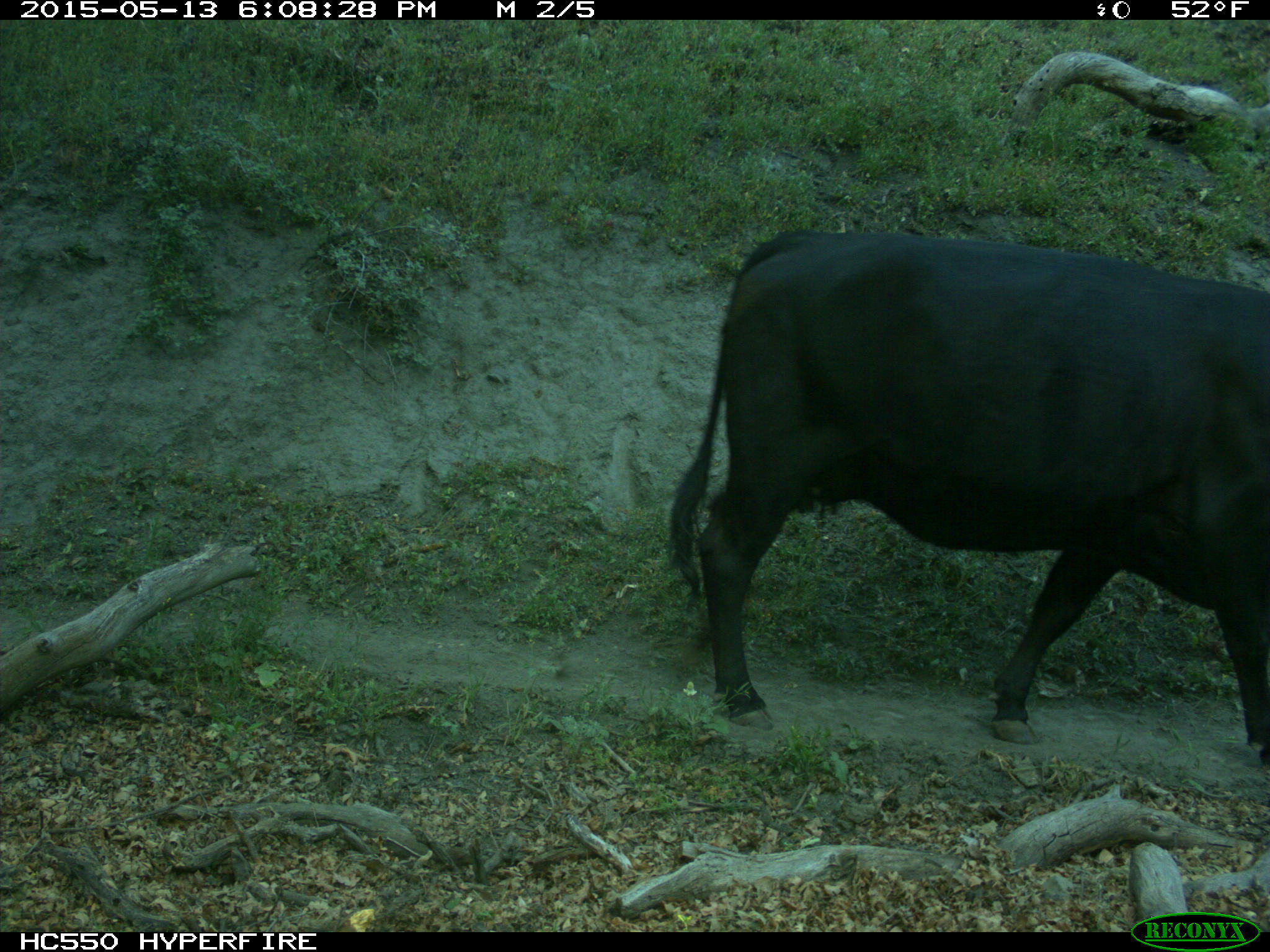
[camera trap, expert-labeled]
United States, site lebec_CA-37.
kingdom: Animalia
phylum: Chordata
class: Mammalia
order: Artiodactyla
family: Bovidae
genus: Bos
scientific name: Bos taurus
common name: domestic cow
Bos taurus (domestic cow).